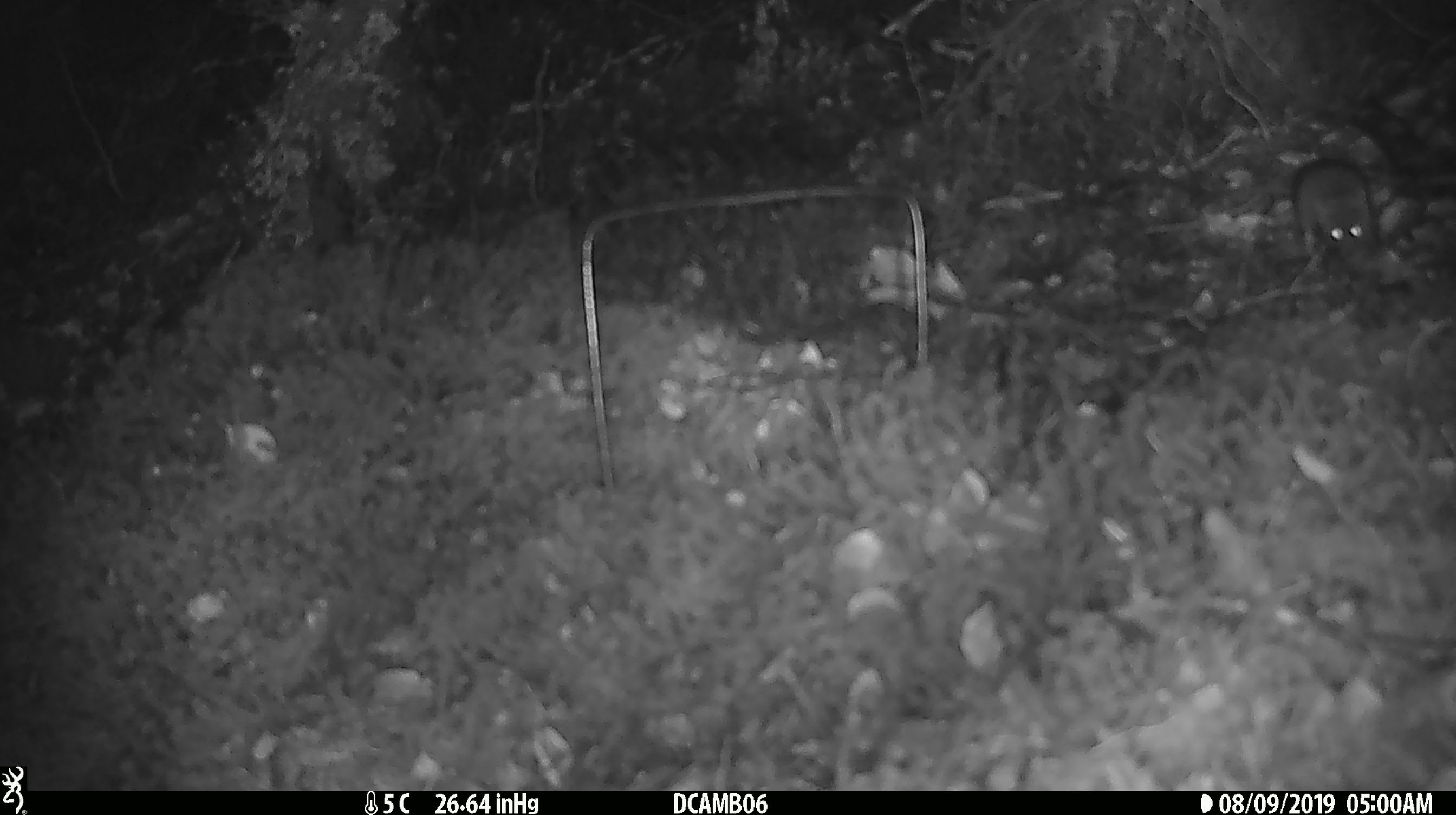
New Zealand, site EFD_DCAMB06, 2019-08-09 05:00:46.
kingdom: Animalia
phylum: Chordata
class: Mammalia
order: Rodentia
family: Muridae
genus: Mus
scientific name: Mus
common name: mouse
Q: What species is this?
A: Mouse (Mus).